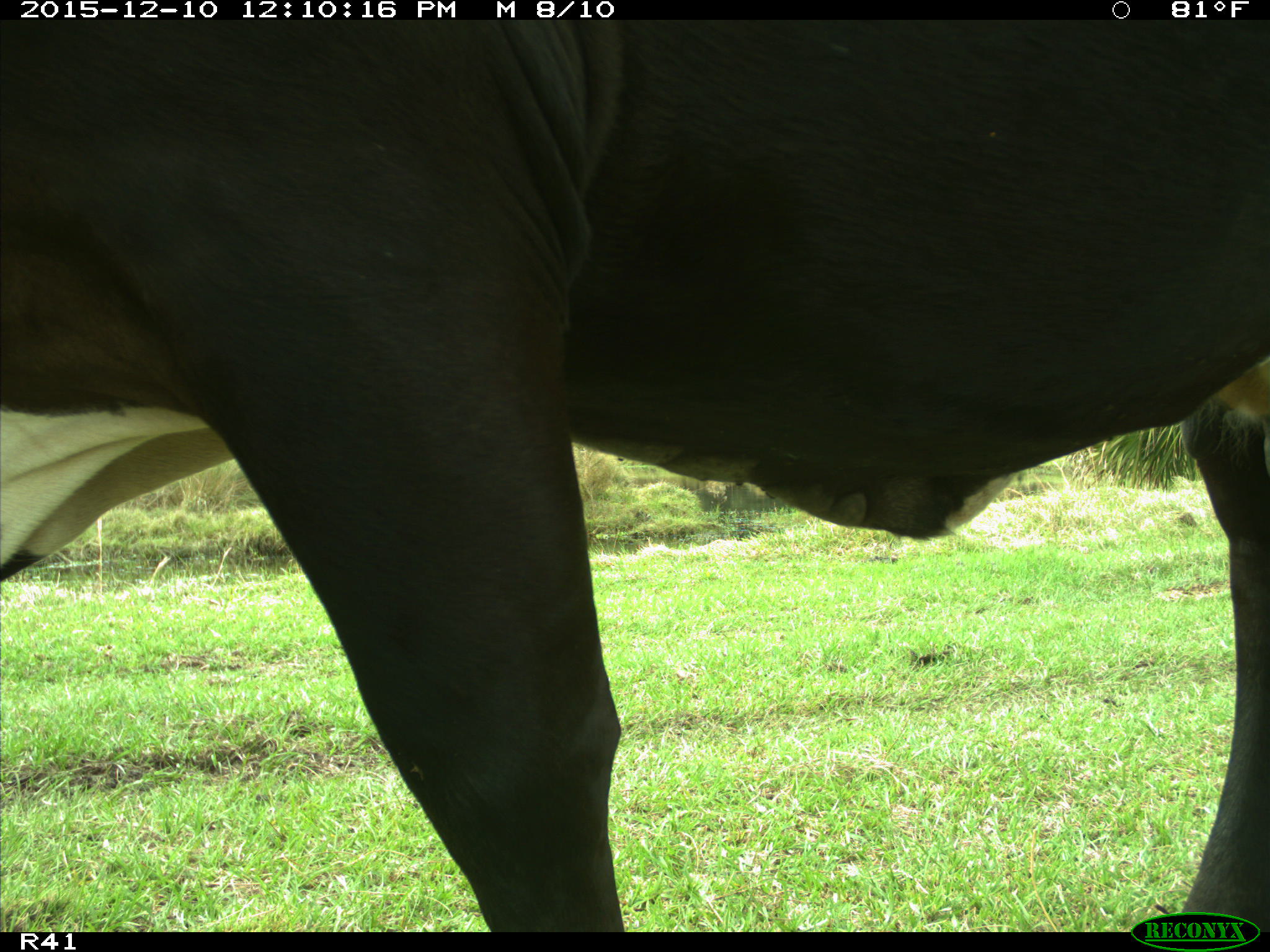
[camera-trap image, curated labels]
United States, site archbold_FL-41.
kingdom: Animalia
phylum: Chordata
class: Mammalia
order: Artiodactyla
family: Bovidae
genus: Bos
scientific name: Bos taurus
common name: domestic cow